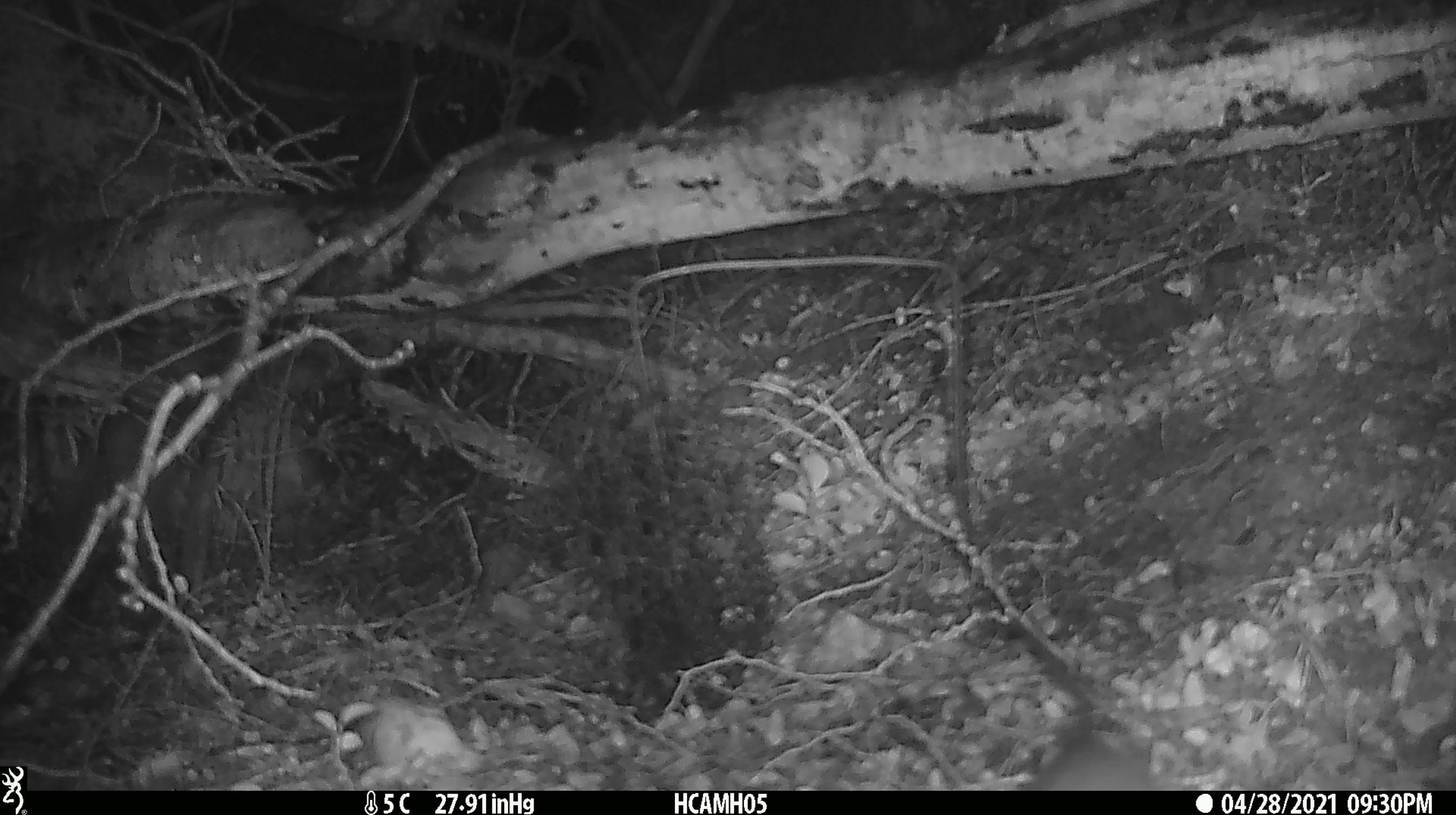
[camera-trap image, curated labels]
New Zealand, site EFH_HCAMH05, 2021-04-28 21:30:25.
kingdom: Animalia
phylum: Chordata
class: Mammalia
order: Rodentia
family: Muridae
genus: Rattus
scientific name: Rattus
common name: rat